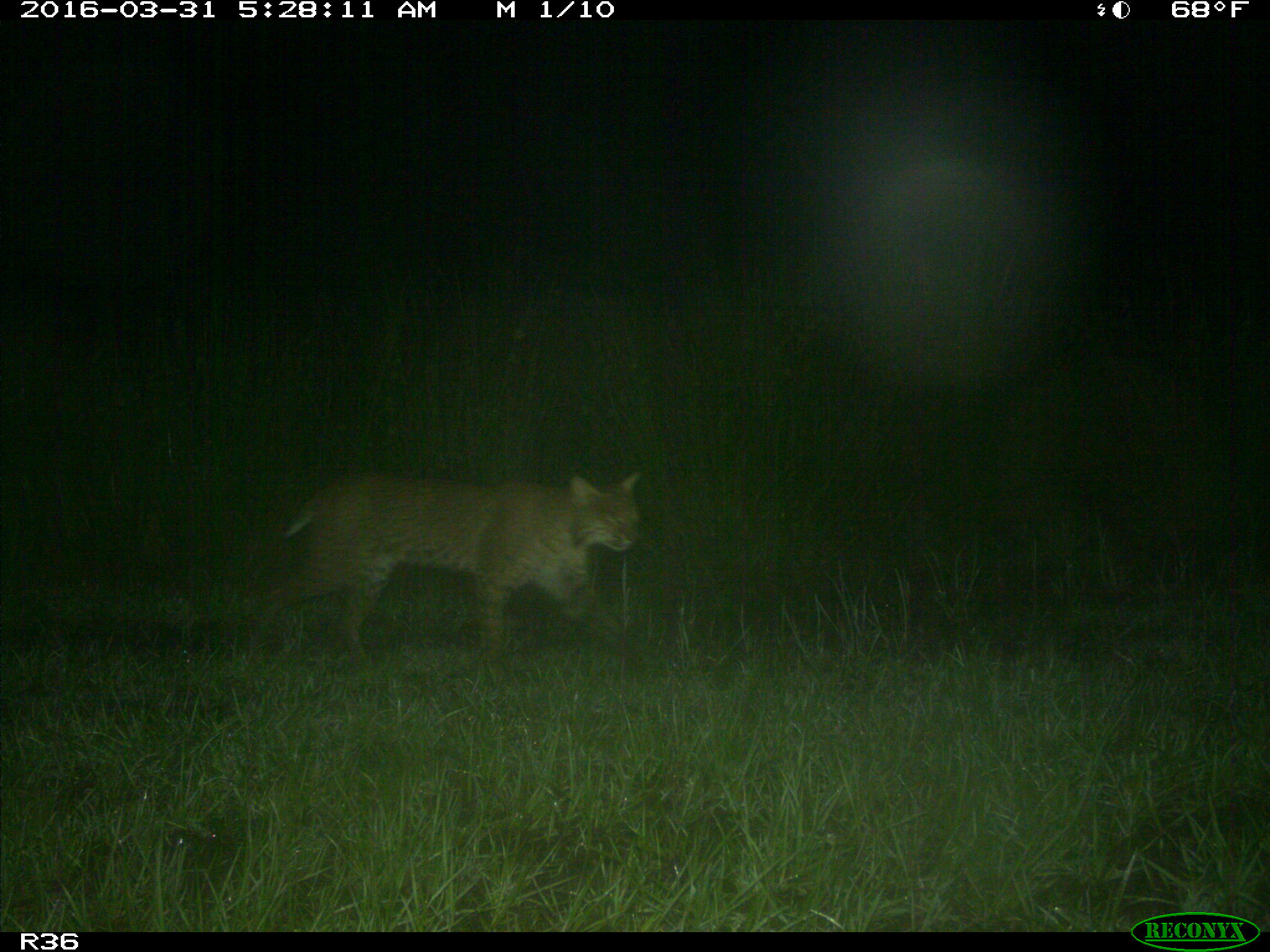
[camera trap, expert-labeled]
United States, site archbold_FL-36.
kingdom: Animalia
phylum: Chordata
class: Mammalia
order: Carnivora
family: Felidae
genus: Lynx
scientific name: Lynx rufus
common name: bobcat